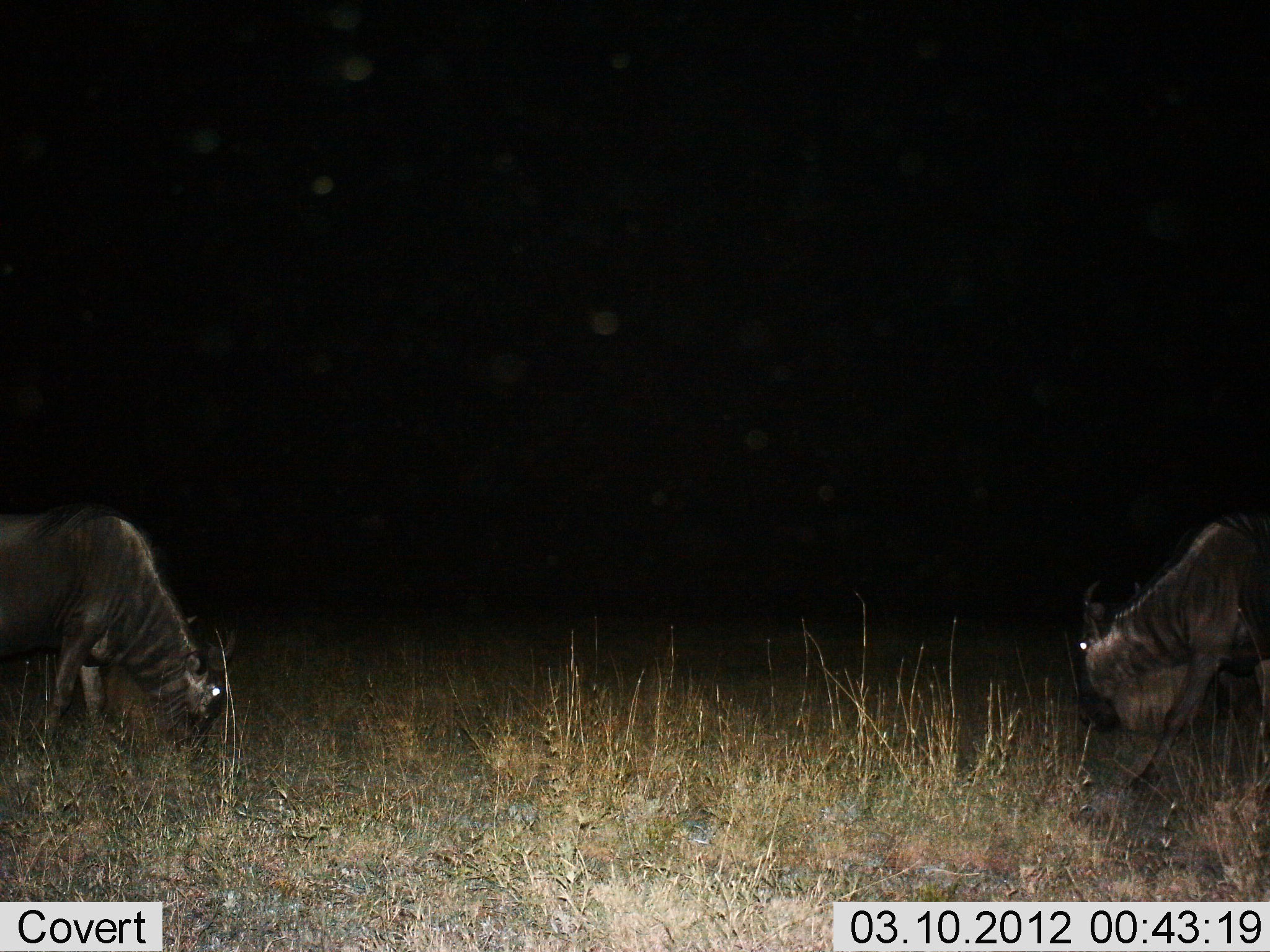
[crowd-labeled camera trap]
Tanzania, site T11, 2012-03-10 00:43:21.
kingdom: Animalia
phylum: Chordata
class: Mammalia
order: Artiodactyla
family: Bovidae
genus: Connochaetes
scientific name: Connochaetes taurinus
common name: blue wildebeest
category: wildebeest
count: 2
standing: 29%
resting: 0%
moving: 12%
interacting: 6%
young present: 0%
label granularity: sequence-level